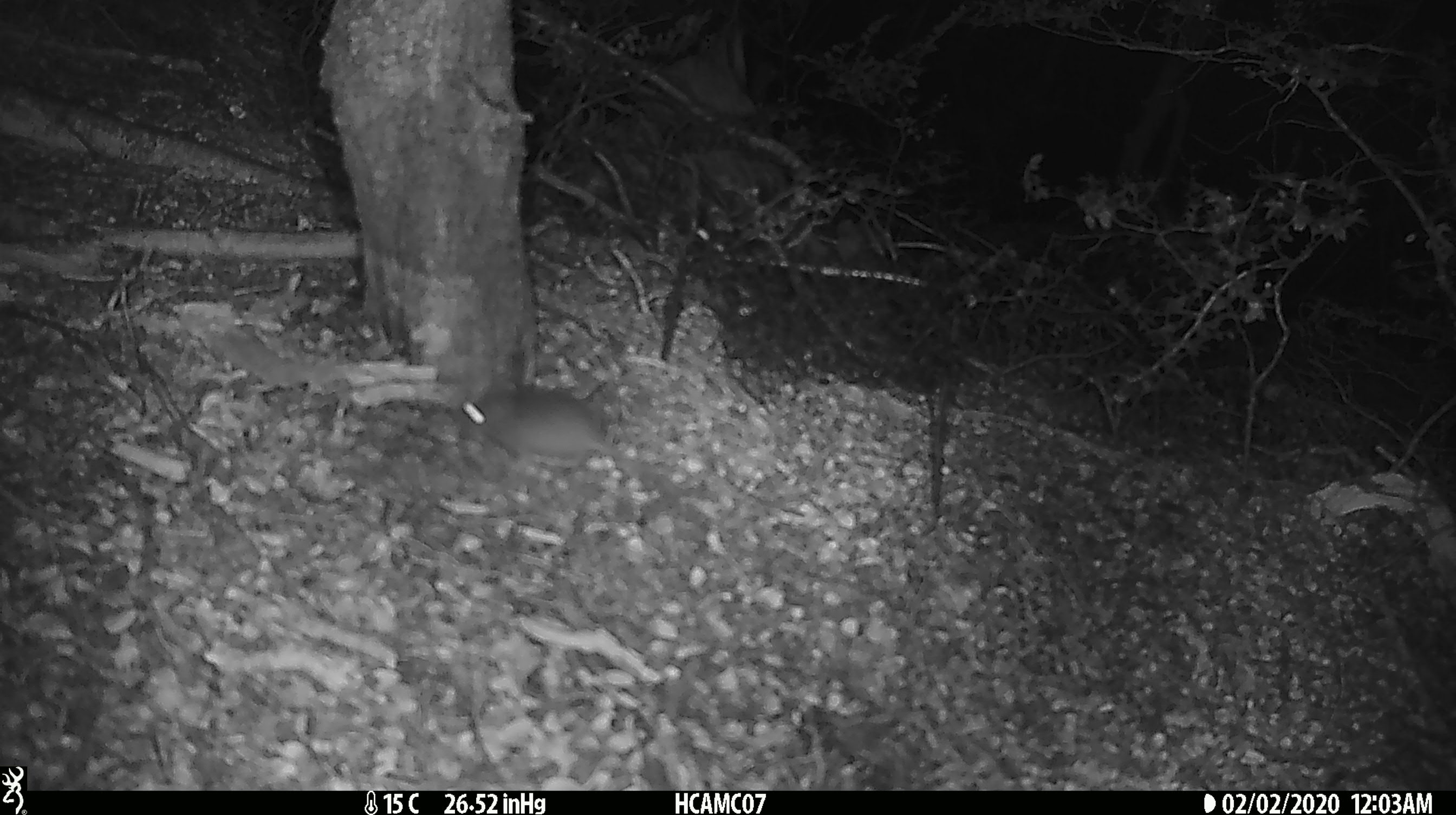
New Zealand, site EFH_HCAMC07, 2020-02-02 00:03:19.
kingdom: Animalia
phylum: Chordata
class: Mammalia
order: Rodentia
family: Muridae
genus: Mus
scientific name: Mus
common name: mouse